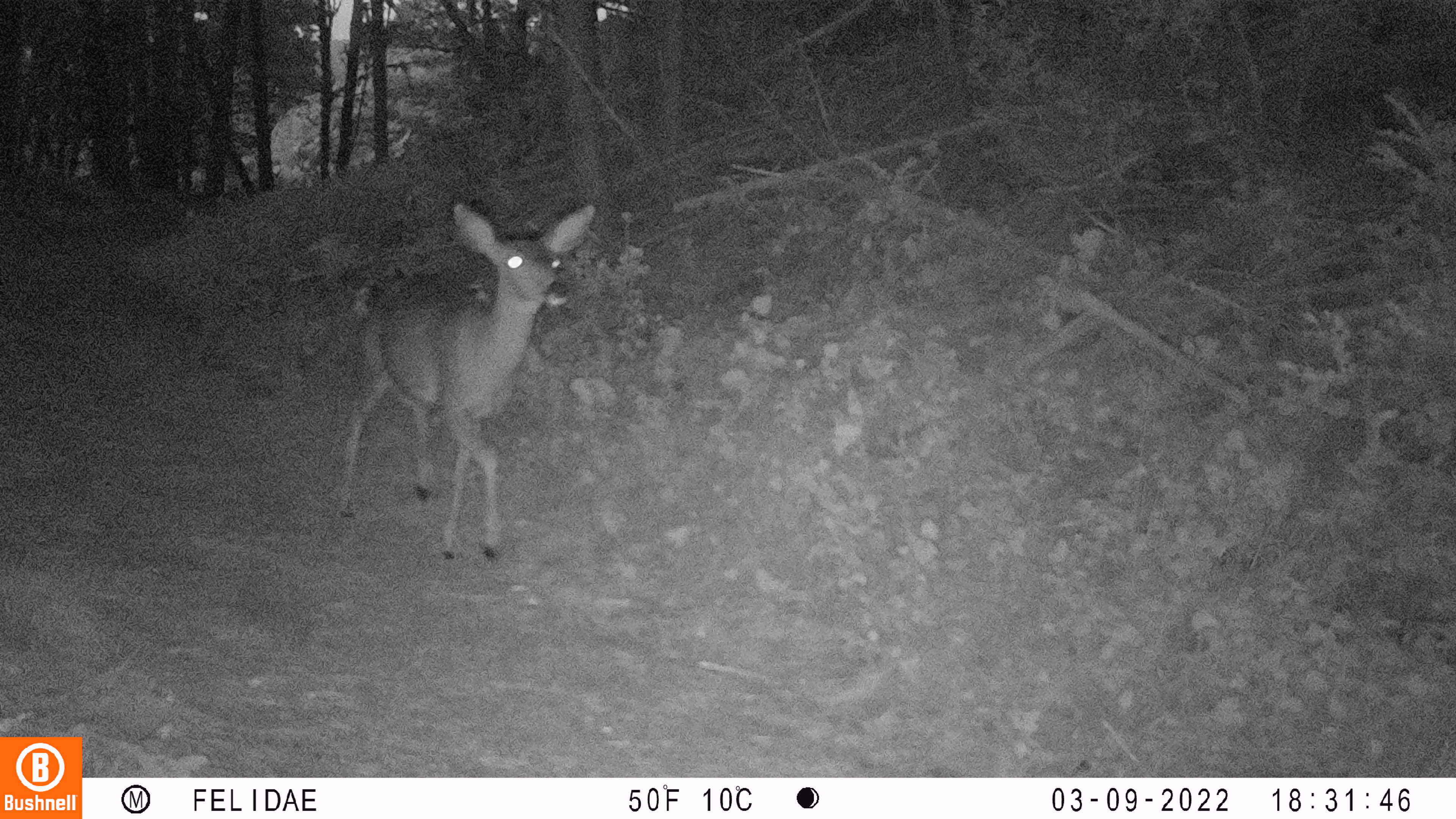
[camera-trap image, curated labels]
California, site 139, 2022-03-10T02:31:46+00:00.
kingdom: Animalia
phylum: Chordata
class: Mammalia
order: Artiodactyla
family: Cervidae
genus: Odocoileus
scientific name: Odocoileus hemionus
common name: mule deer